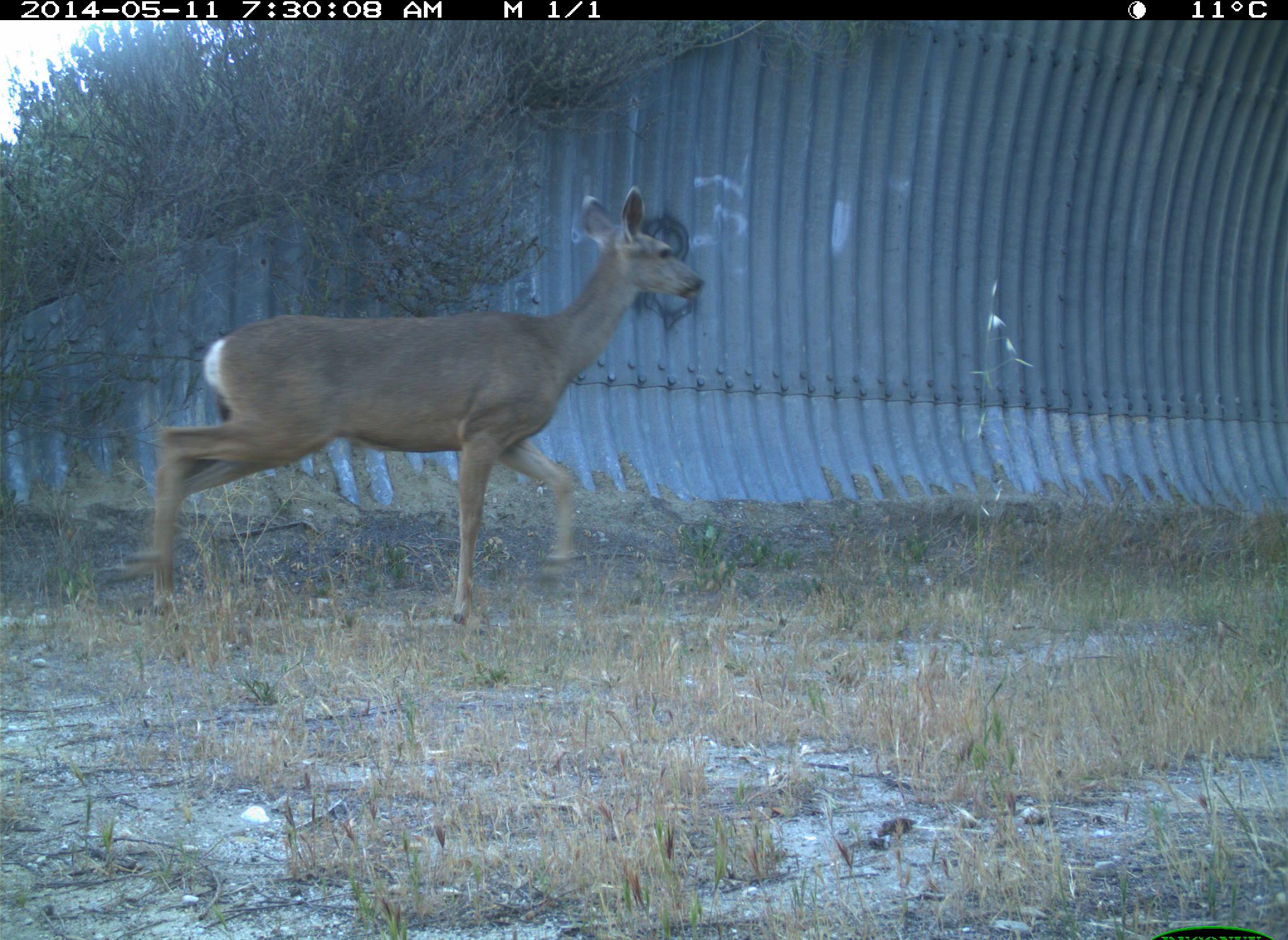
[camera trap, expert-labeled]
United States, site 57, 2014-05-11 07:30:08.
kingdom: Animalia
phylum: Chordata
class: Mammalia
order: Artiodactyla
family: Cervidae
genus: Odocoileus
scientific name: Odocoileus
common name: deer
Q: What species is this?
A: Deer (Odocoileus).